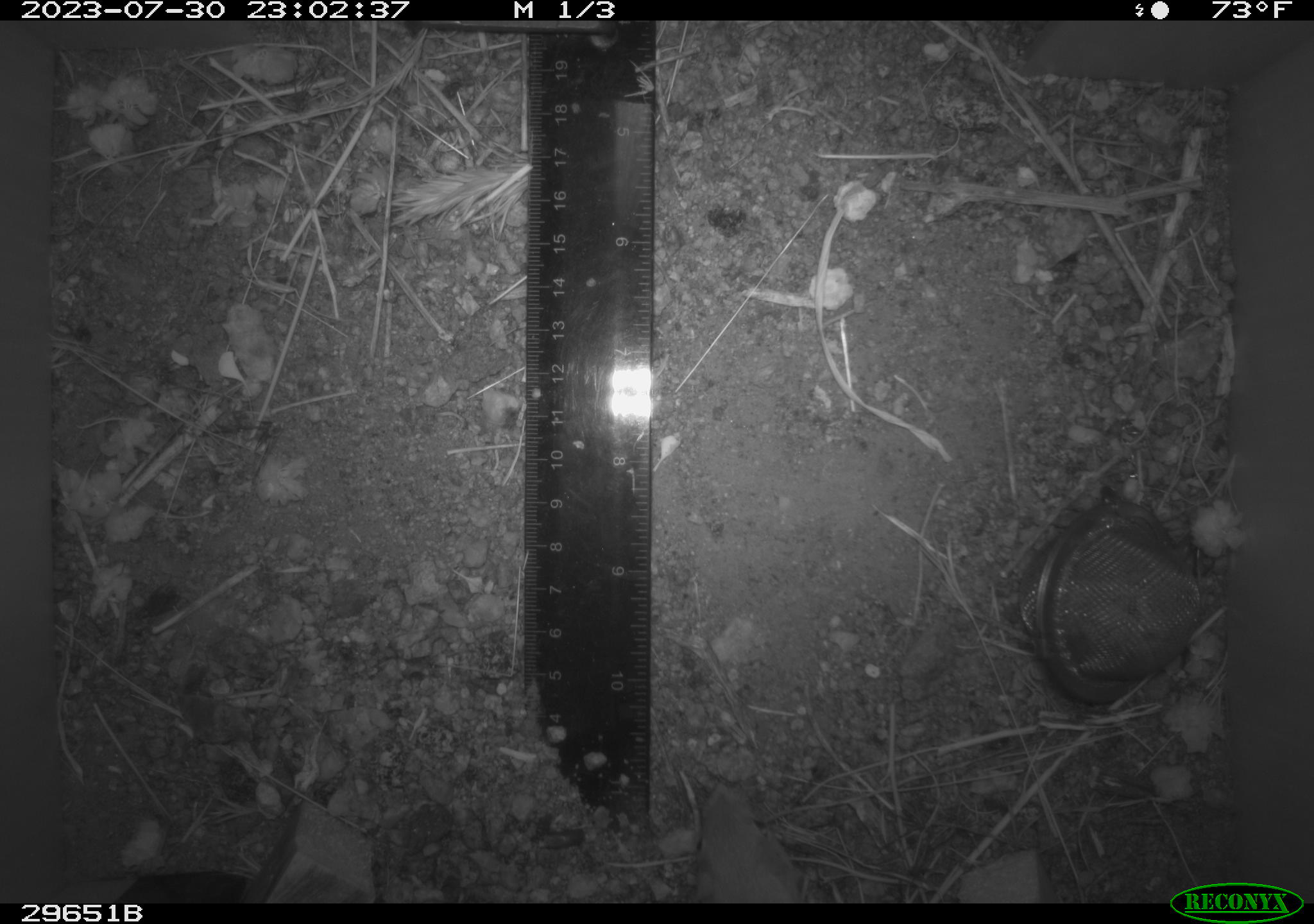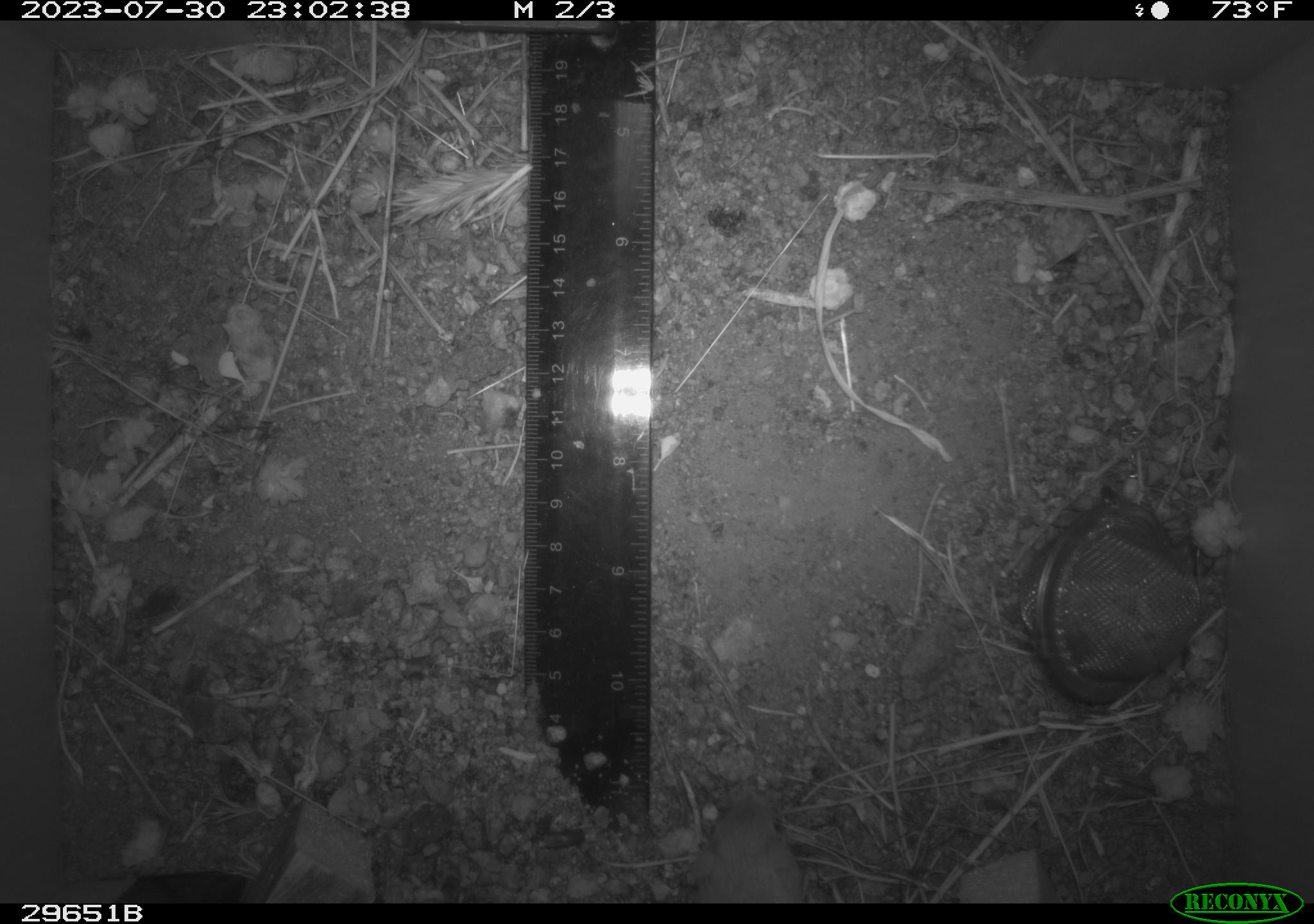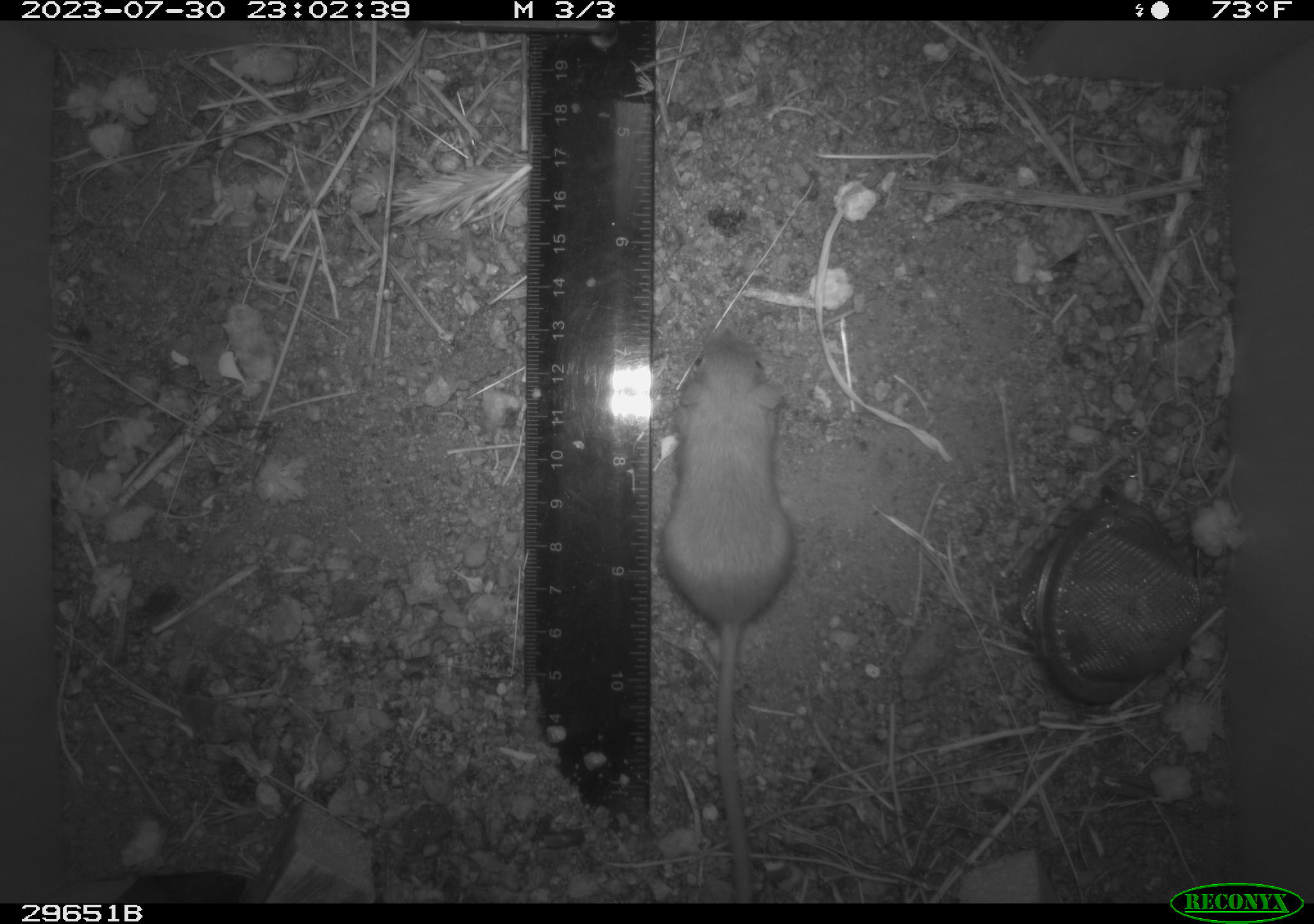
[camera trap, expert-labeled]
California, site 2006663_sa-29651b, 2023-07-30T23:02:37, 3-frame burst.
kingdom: Animalia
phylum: Chordata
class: Mammalia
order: Rodentia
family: Heteromyidae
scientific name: Heteromyidae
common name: kangaroo rats and pocket mice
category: heteromyidae family